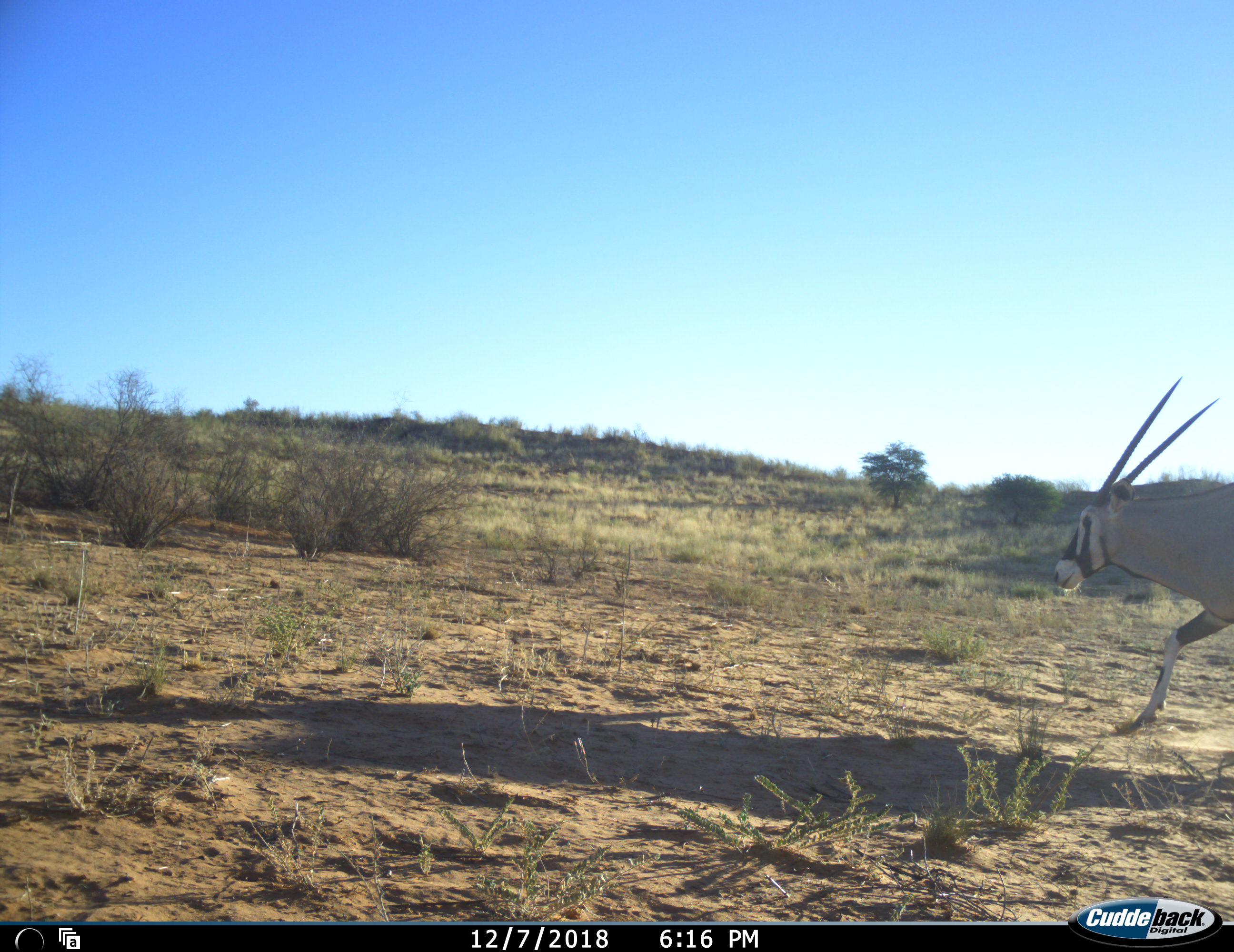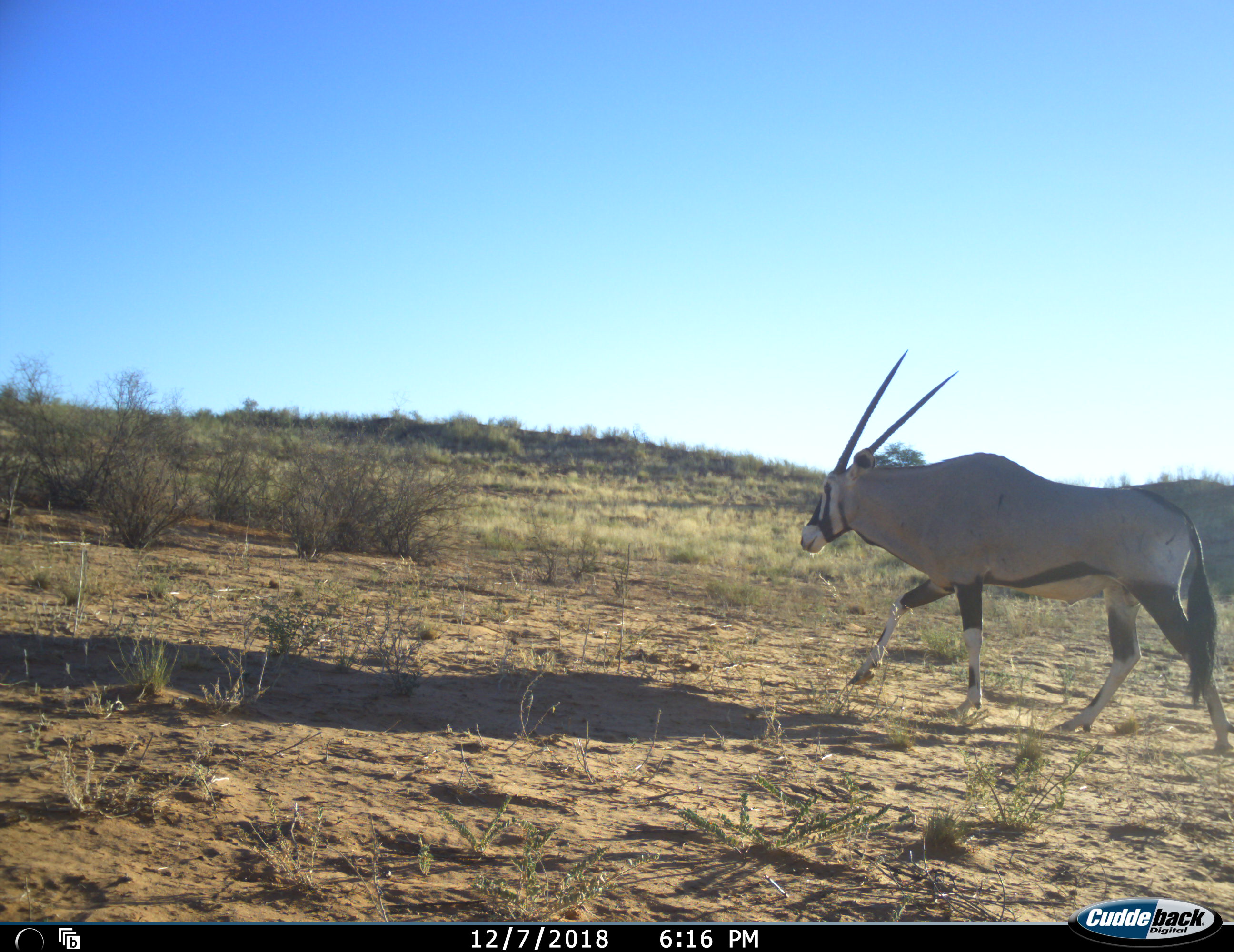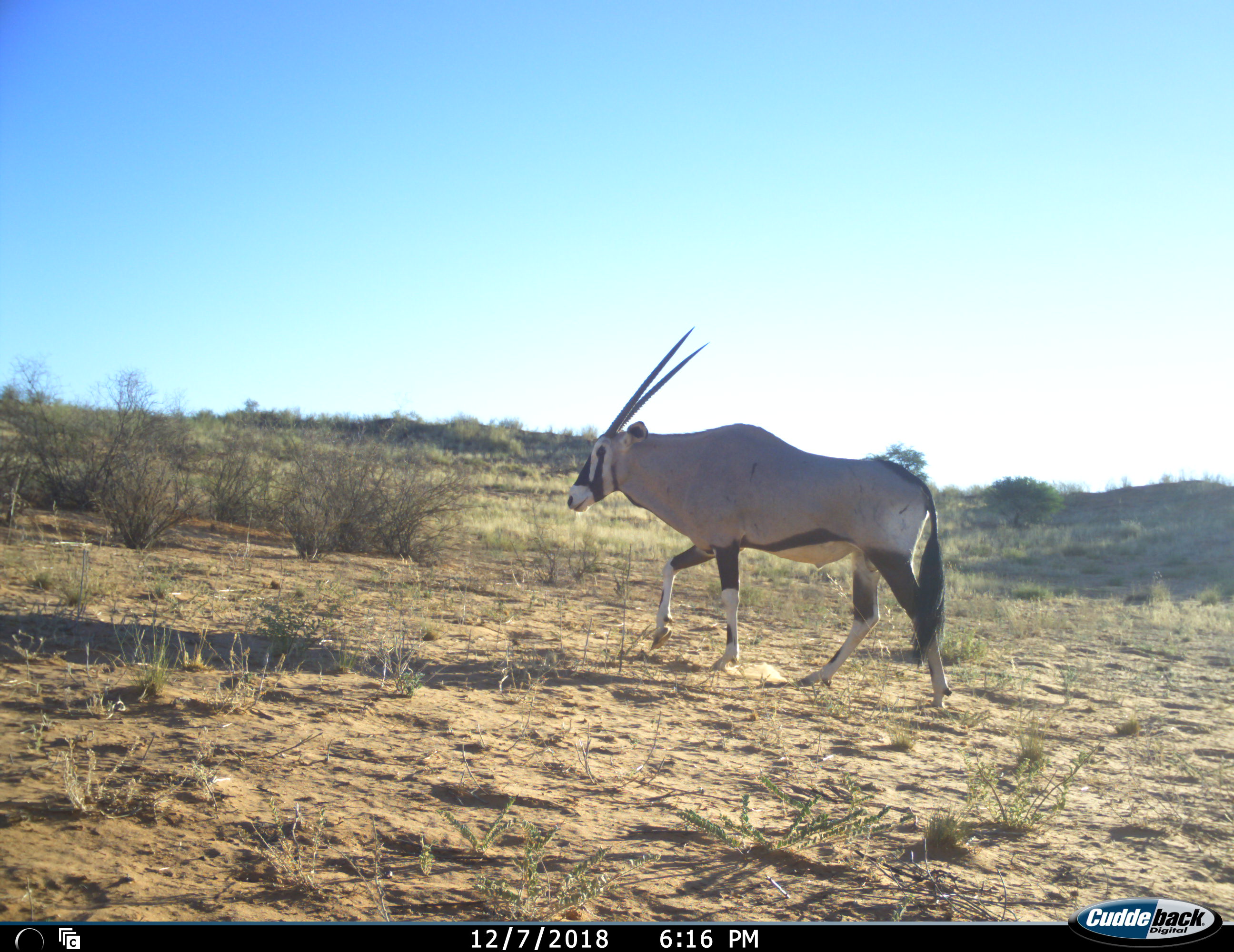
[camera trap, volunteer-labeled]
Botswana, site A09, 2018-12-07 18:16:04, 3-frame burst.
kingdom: Animalia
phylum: Chordata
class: Mammalia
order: Artiodactyla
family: Bovidae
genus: Oryx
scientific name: Oryx gazella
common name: gemsbok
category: gemsbokoryx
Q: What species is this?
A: Gemsbokoryx (gemsbok) (Oryx gazella).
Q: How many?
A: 1.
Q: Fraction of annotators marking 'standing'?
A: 0%.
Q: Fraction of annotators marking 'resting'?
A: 0%.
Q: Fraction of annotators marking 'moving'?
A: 100%.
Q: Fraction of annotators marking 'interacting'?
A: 0%.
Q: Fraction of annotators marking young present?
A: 0%.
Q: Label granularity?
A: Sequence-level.